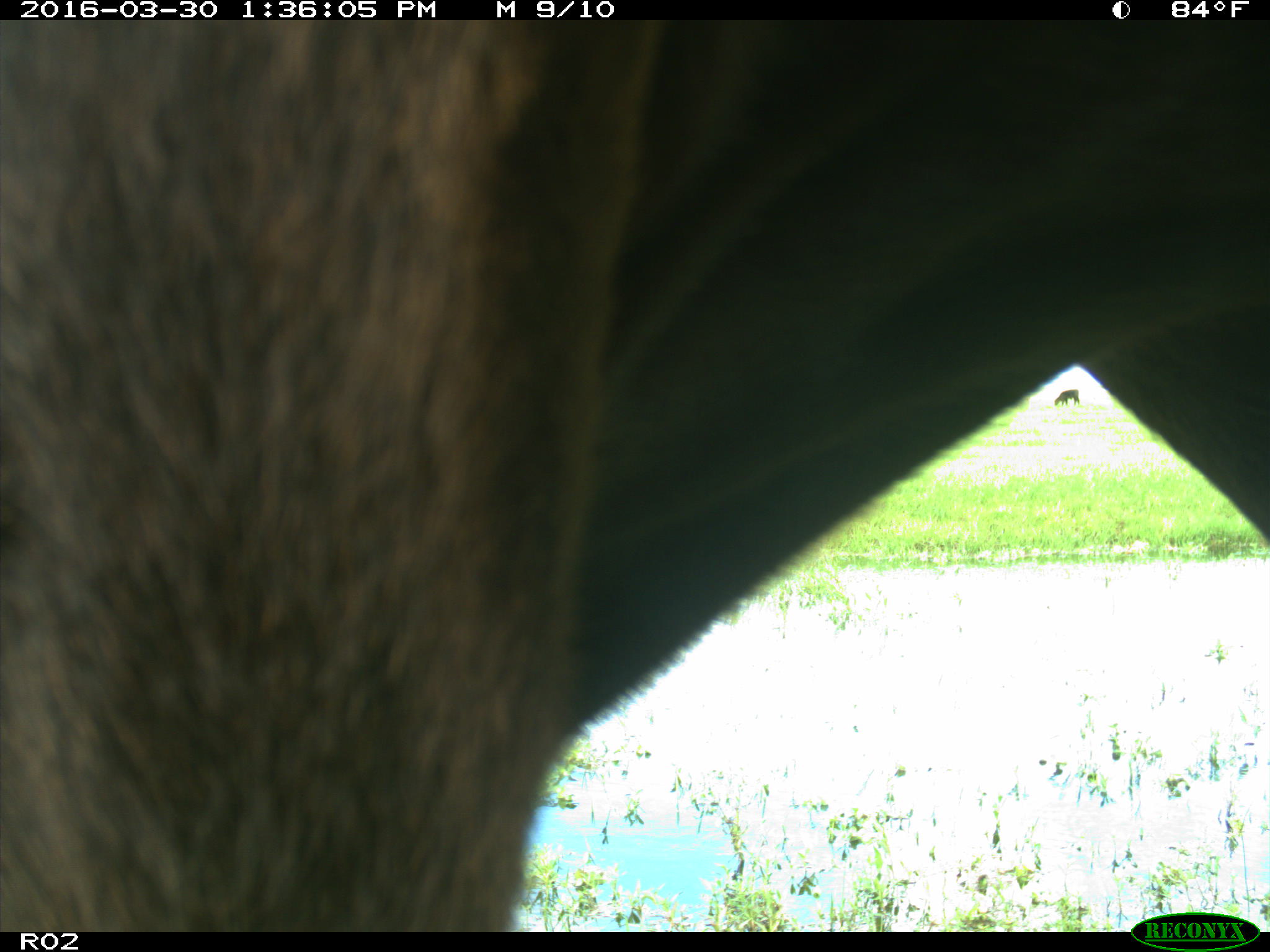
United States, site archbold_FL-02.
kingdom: Animalia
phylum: Chordata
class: Mammalia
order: Artiodactyla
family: Bovidae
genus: Bos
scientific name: Bos taurus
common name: domestic cow